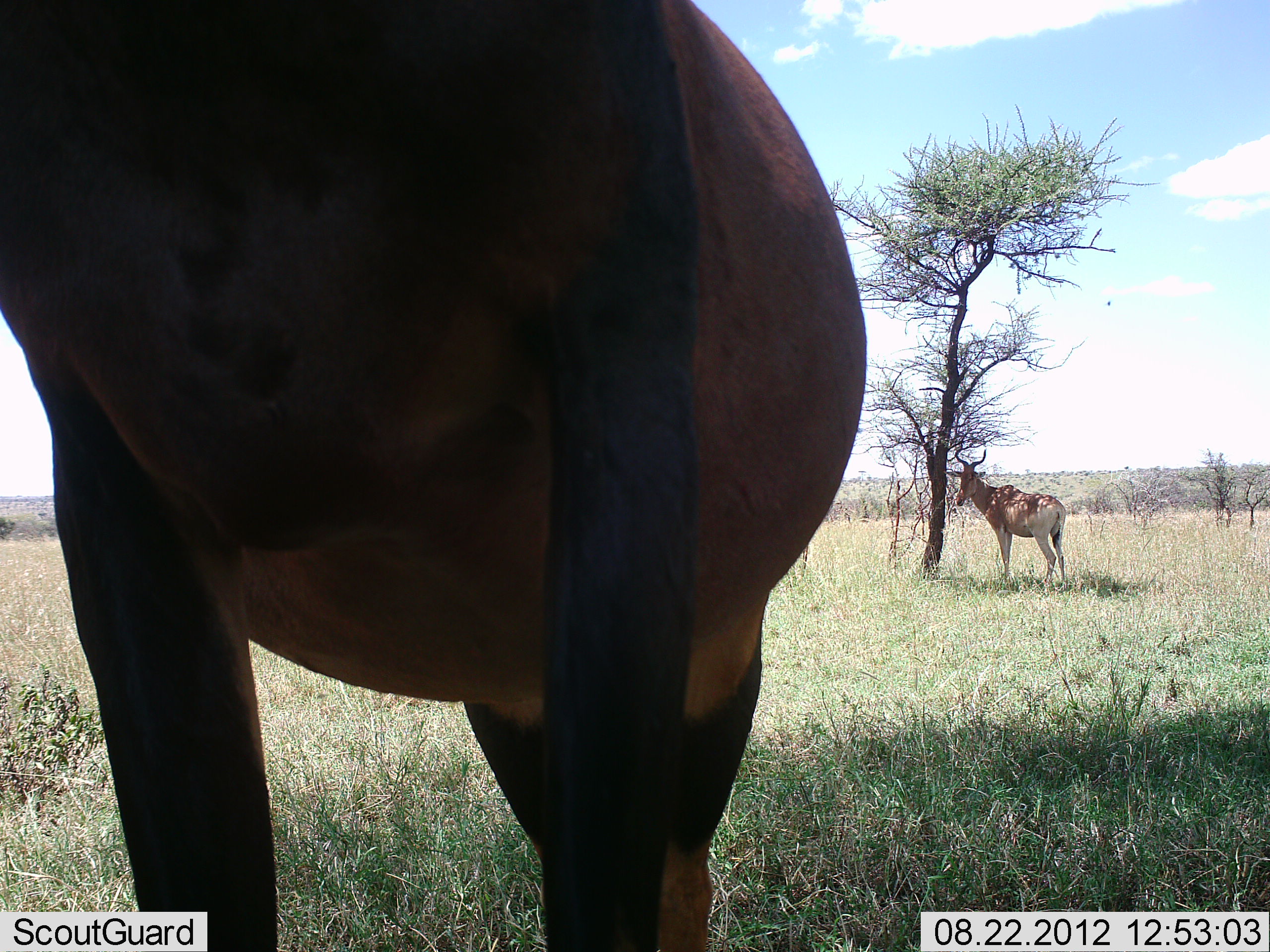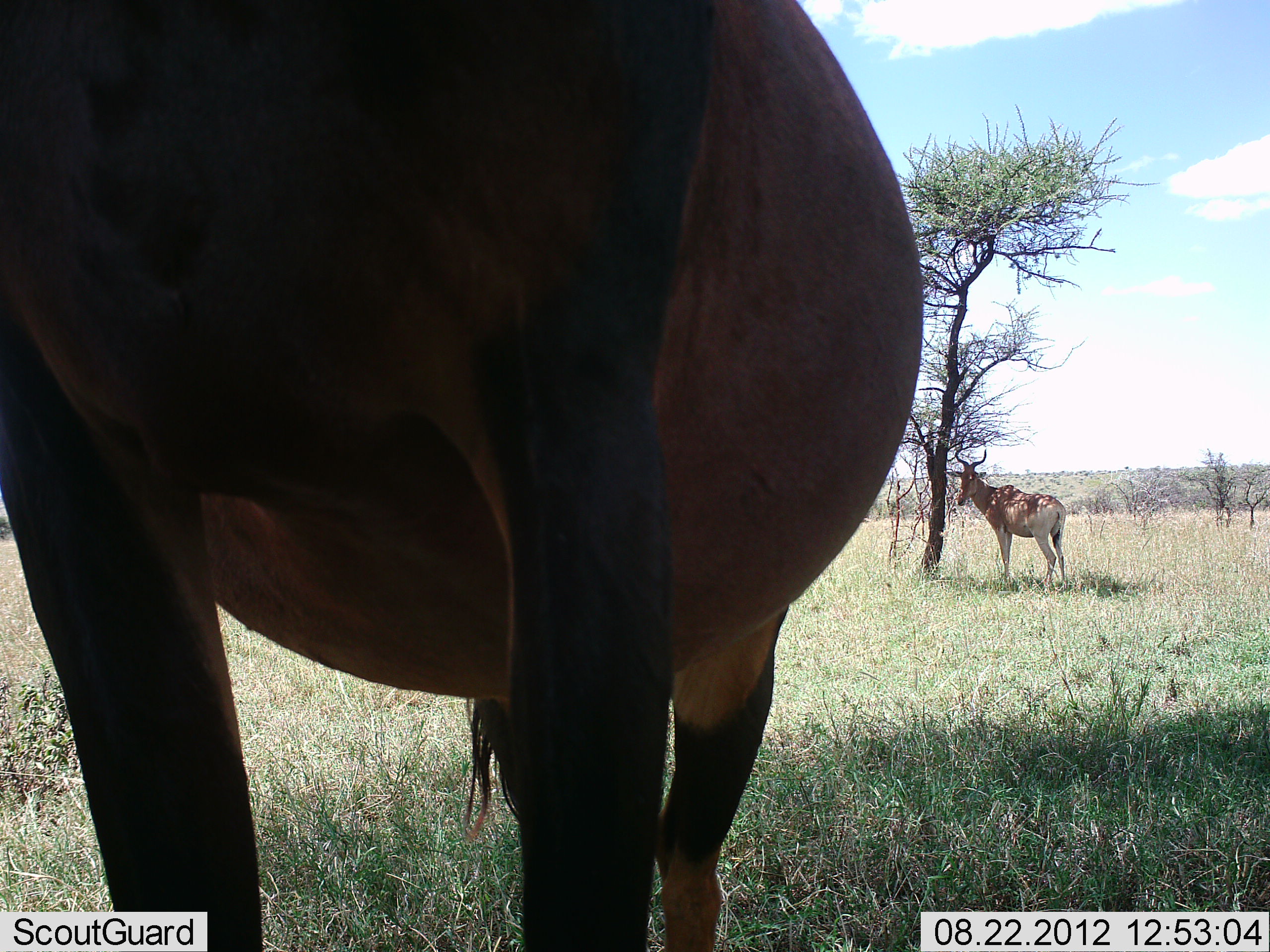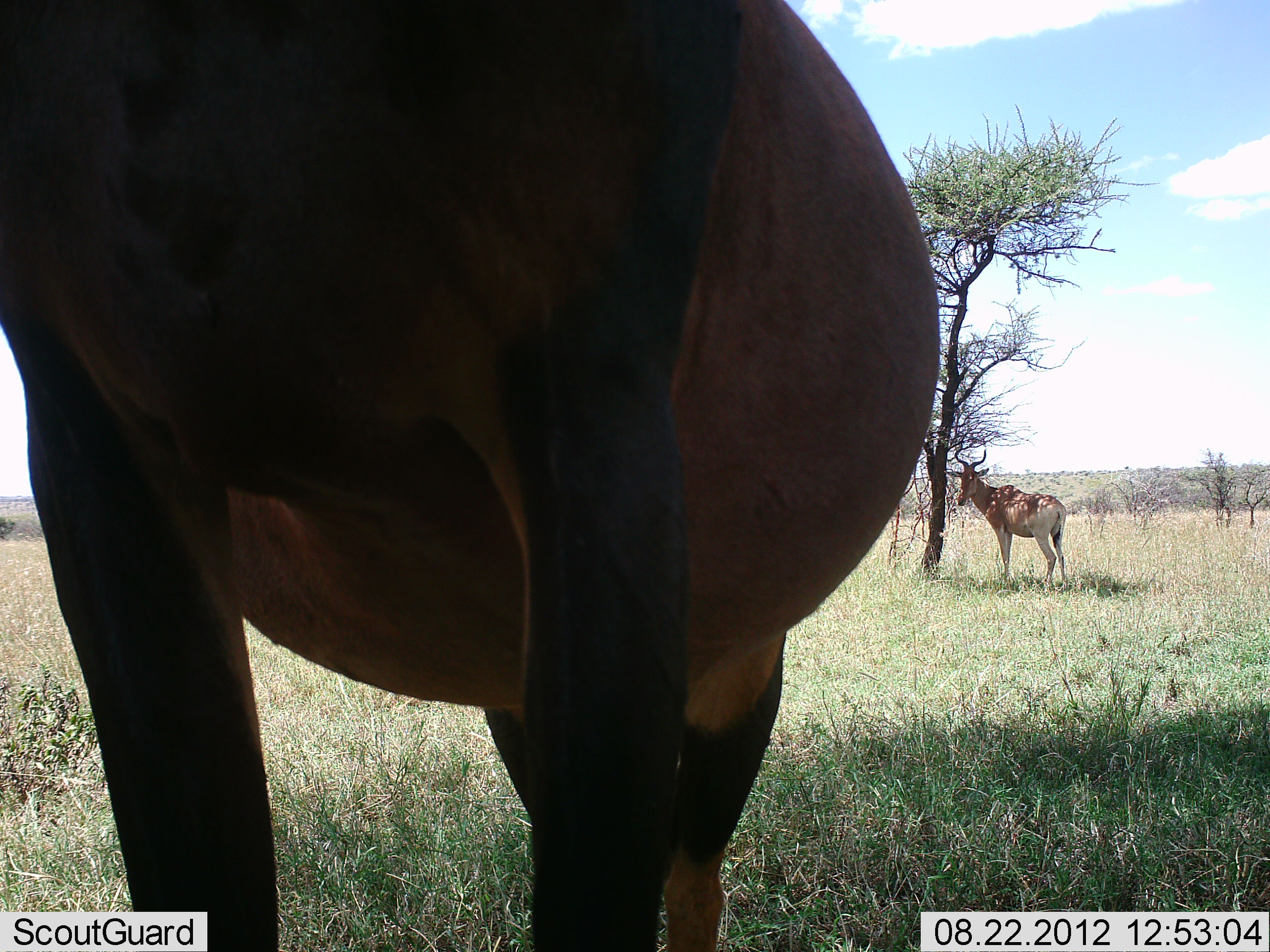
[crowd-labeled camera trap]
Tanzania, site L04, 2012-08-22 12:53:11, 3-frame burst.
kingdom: Animalia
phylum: Chordata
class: Mammalia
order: Artiodactyla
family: Bovidae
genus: Alcelaphus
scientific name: Alcelaphus buselaphus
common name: hartebeest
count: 2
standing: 94%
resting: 6%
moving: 0%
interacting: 0%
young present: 0%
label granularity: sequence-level